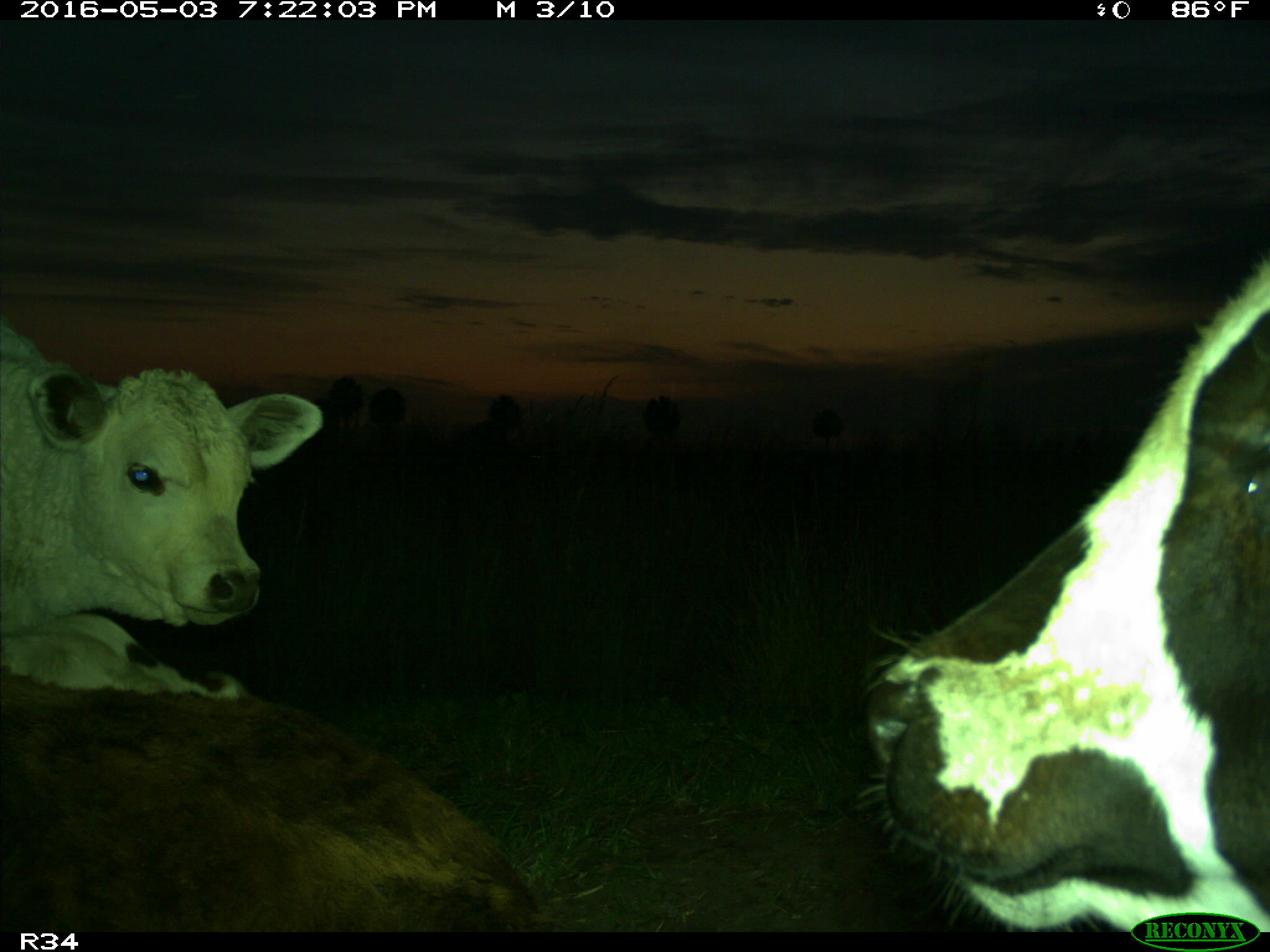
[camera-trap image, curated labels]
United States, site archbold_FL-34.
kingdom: Animalia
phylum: Chordata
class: Mammalia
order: Artiodactyla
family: Bovidae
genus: Bos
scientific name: Bos taurus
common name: domestic cow